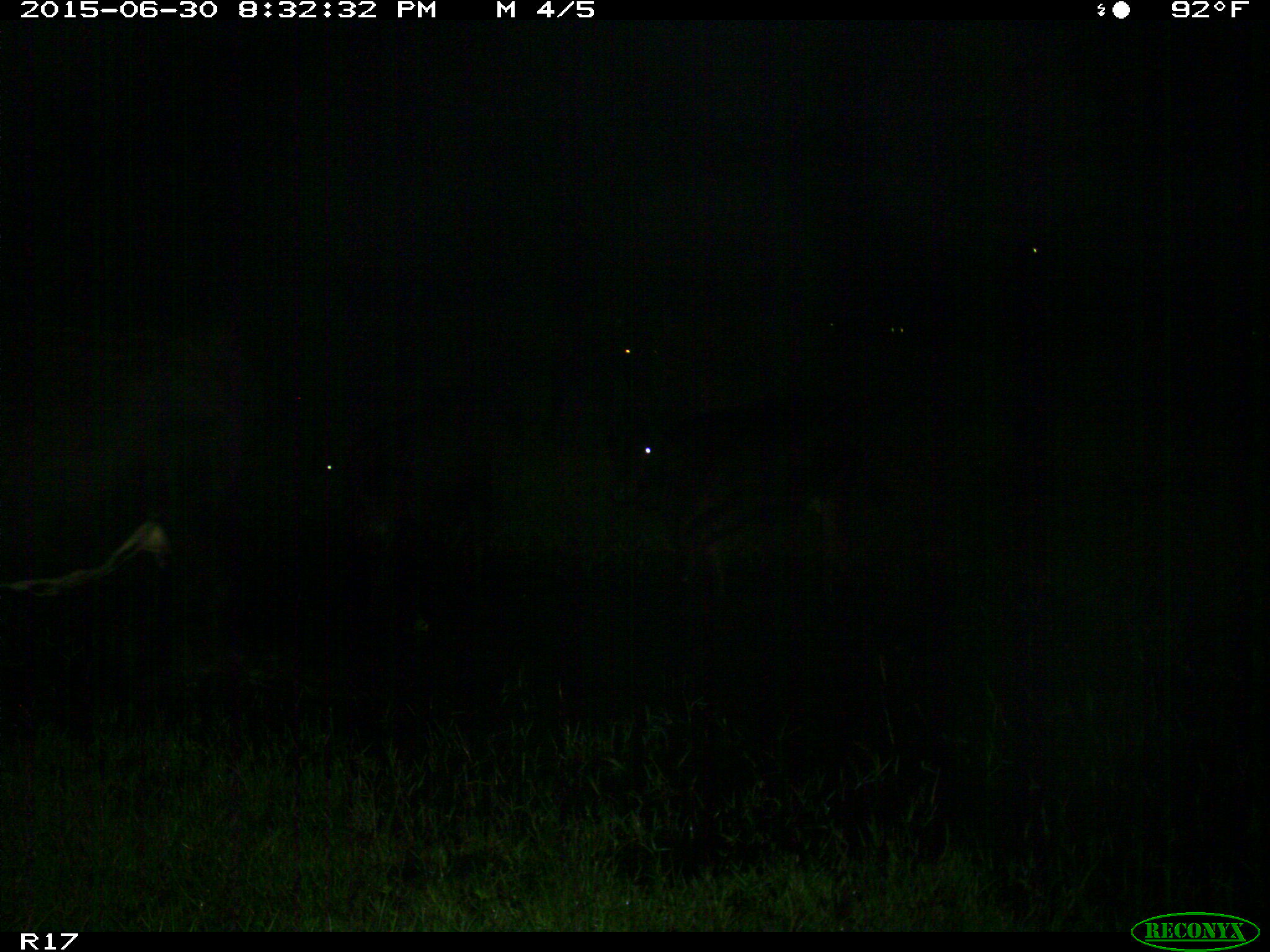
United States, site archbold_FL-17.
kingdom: Animalia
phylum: Chordata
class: Mammalia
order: Artiodactyla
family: Bovidae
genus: Bos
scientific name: Bos taurus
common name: domestic cow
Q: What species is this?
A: Bos taurus (domestic cow).